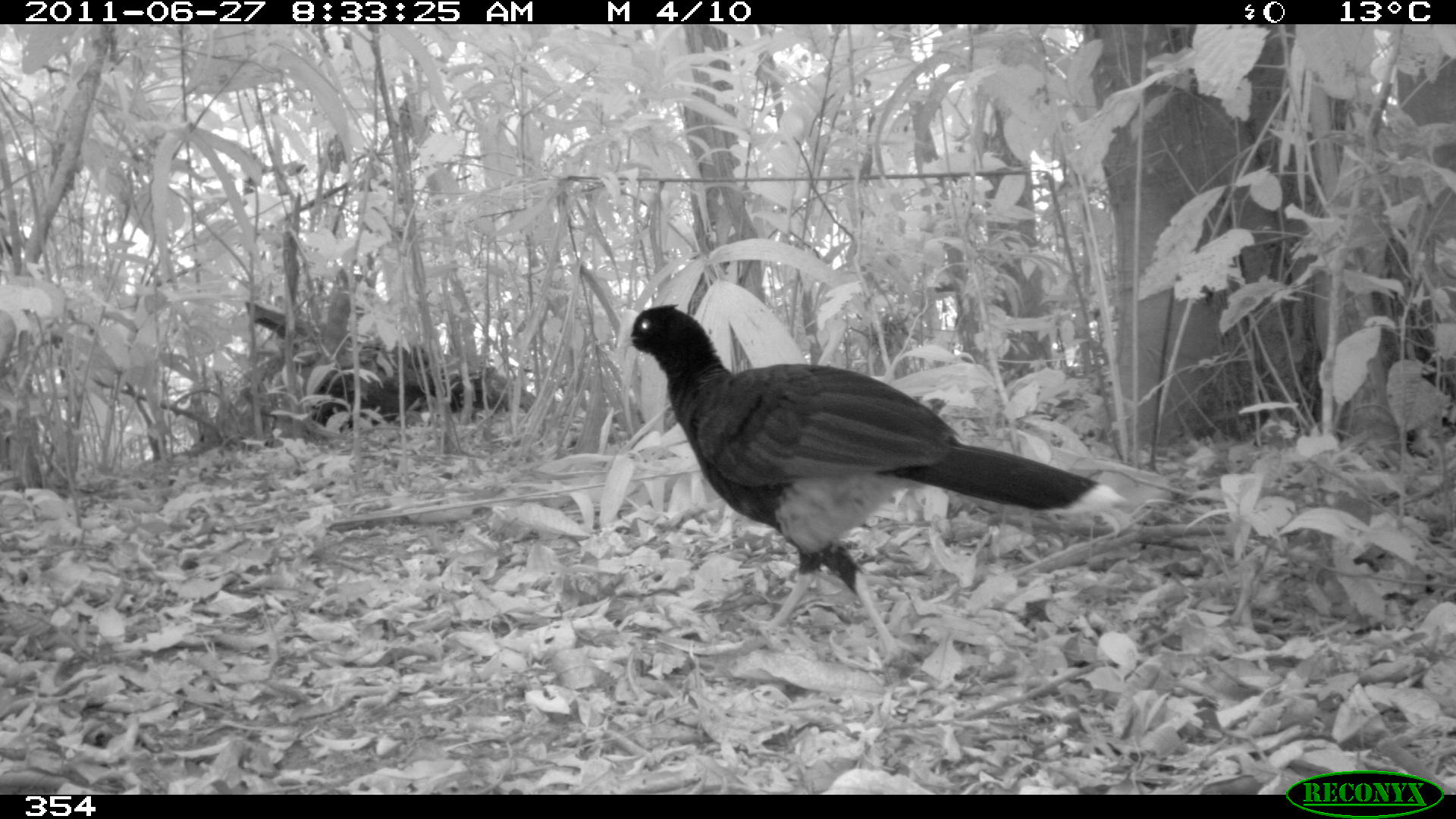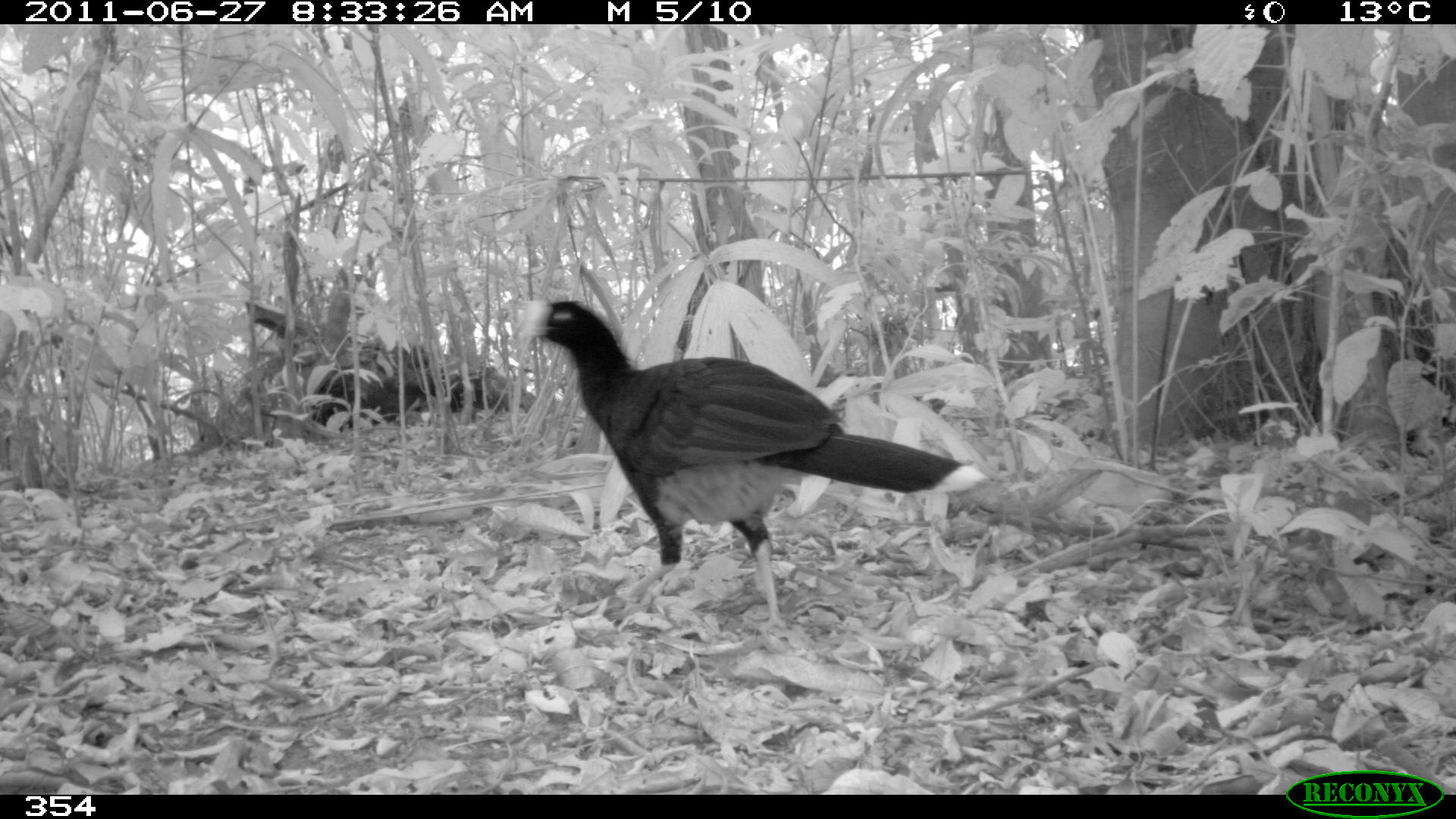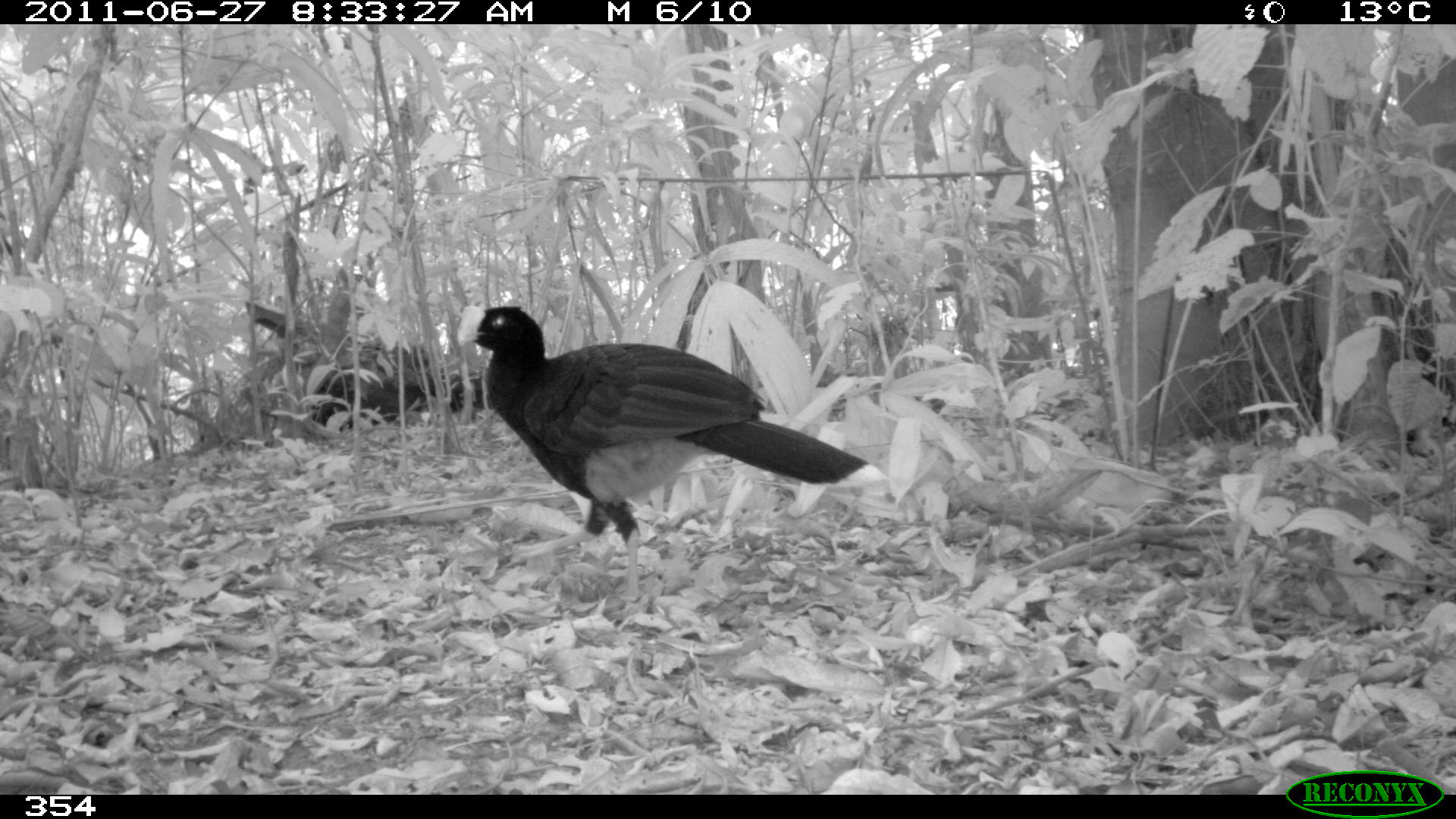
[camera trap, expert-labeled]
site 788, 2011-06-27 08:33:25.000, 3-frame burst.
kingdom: Animalia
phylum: Chordata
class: Aves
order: Galliformes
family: Cracidae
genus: Mitu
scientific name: Mitu tuberosum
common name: razor-billed curassow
Mitu tuberosum (razor-billed curassow).